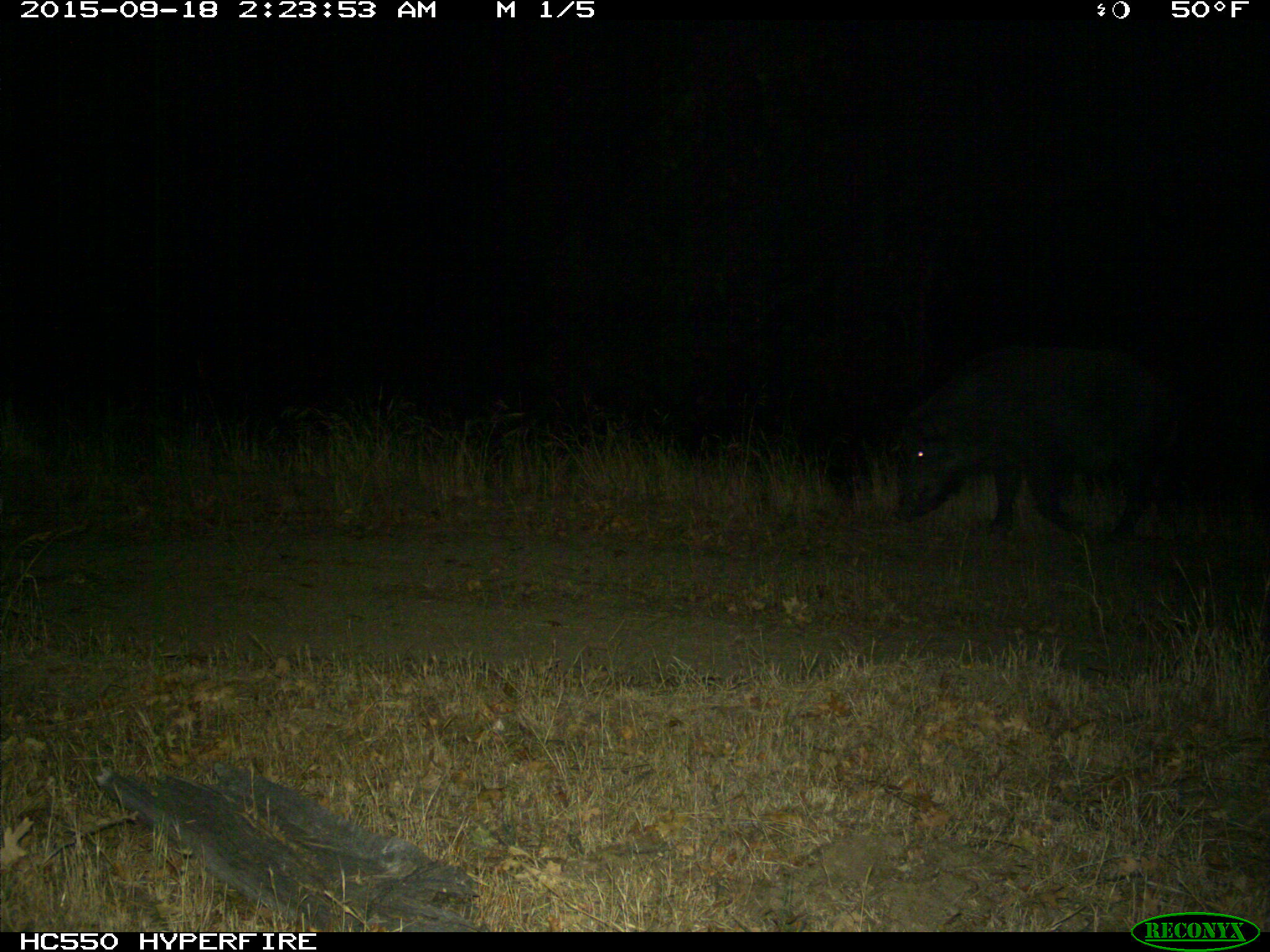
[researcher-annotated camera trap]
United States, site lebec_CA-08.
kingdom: Animalia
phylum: Chordata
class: Mammalia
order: Artiodactyla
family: Suidae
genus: Sus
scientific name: Sus scrofa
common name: wild boar